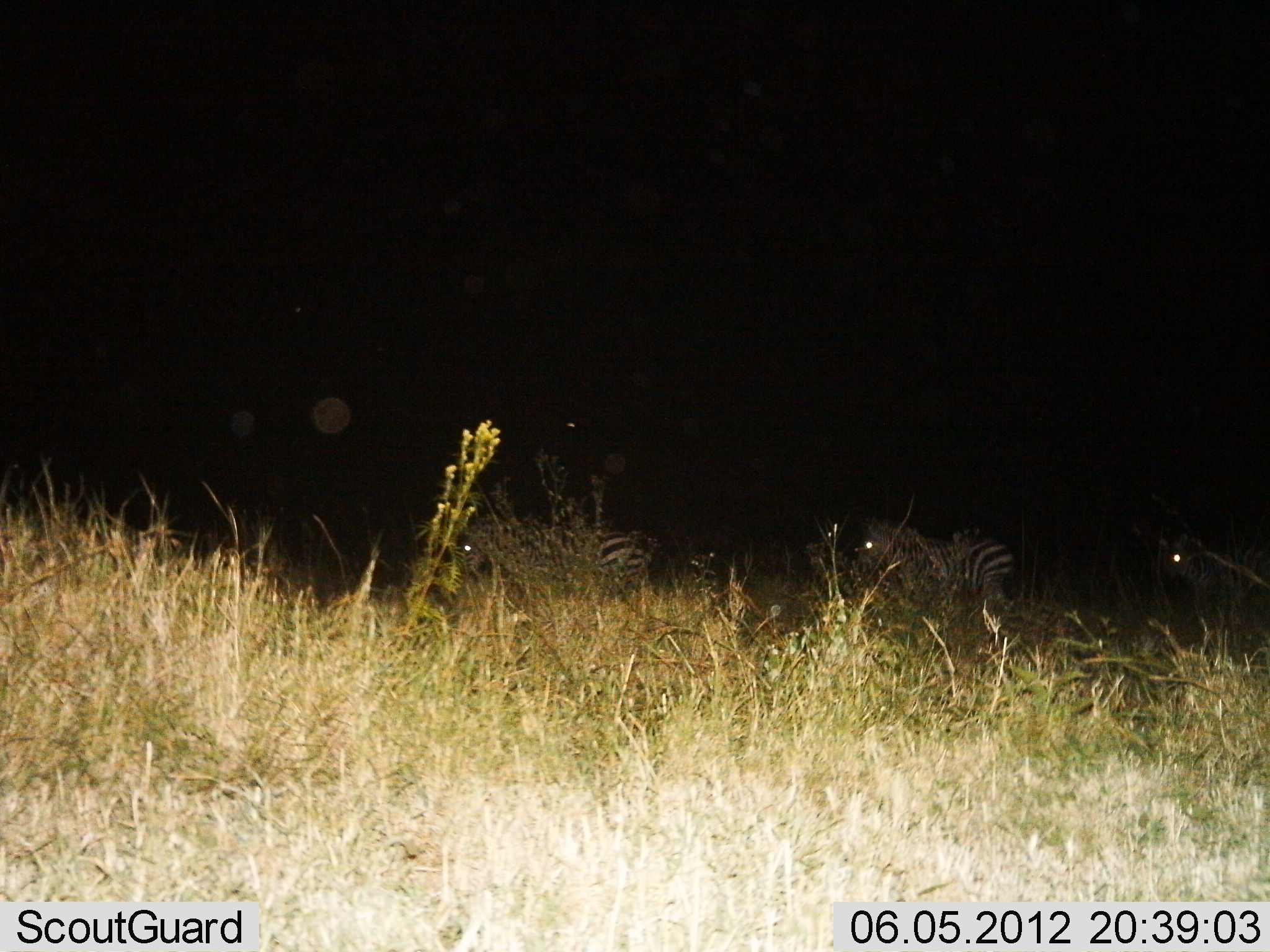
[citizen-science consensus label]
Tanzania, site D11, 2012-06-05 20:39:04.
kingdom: Animalia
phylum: Chordata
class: Mammalia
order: Perissodactyla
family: Equidae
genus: Equus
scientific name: Equus quagga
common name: plains zebra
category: zebra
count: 3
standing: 40%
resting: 0%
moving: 70%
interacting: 0%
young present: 0%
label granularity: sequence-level